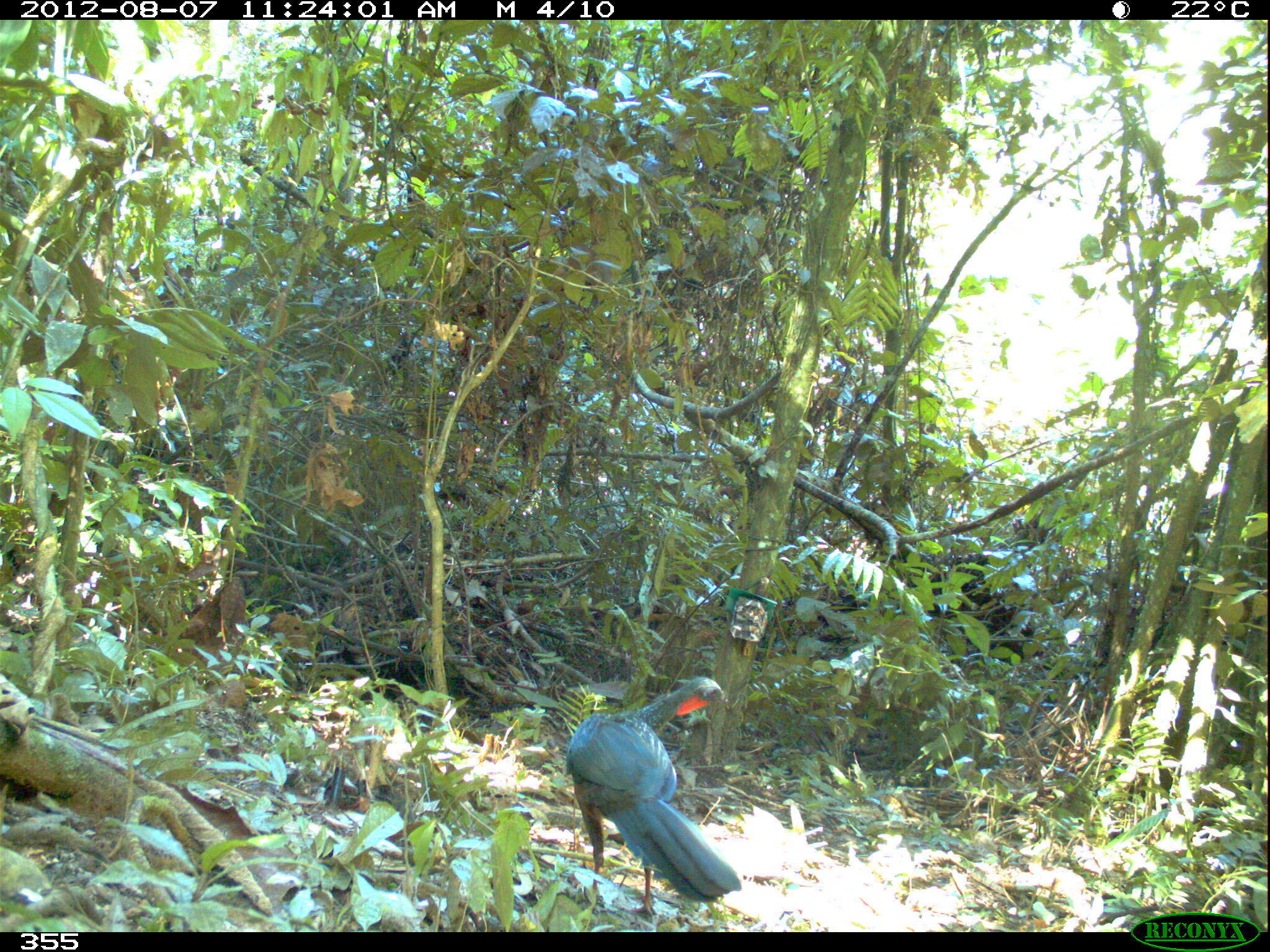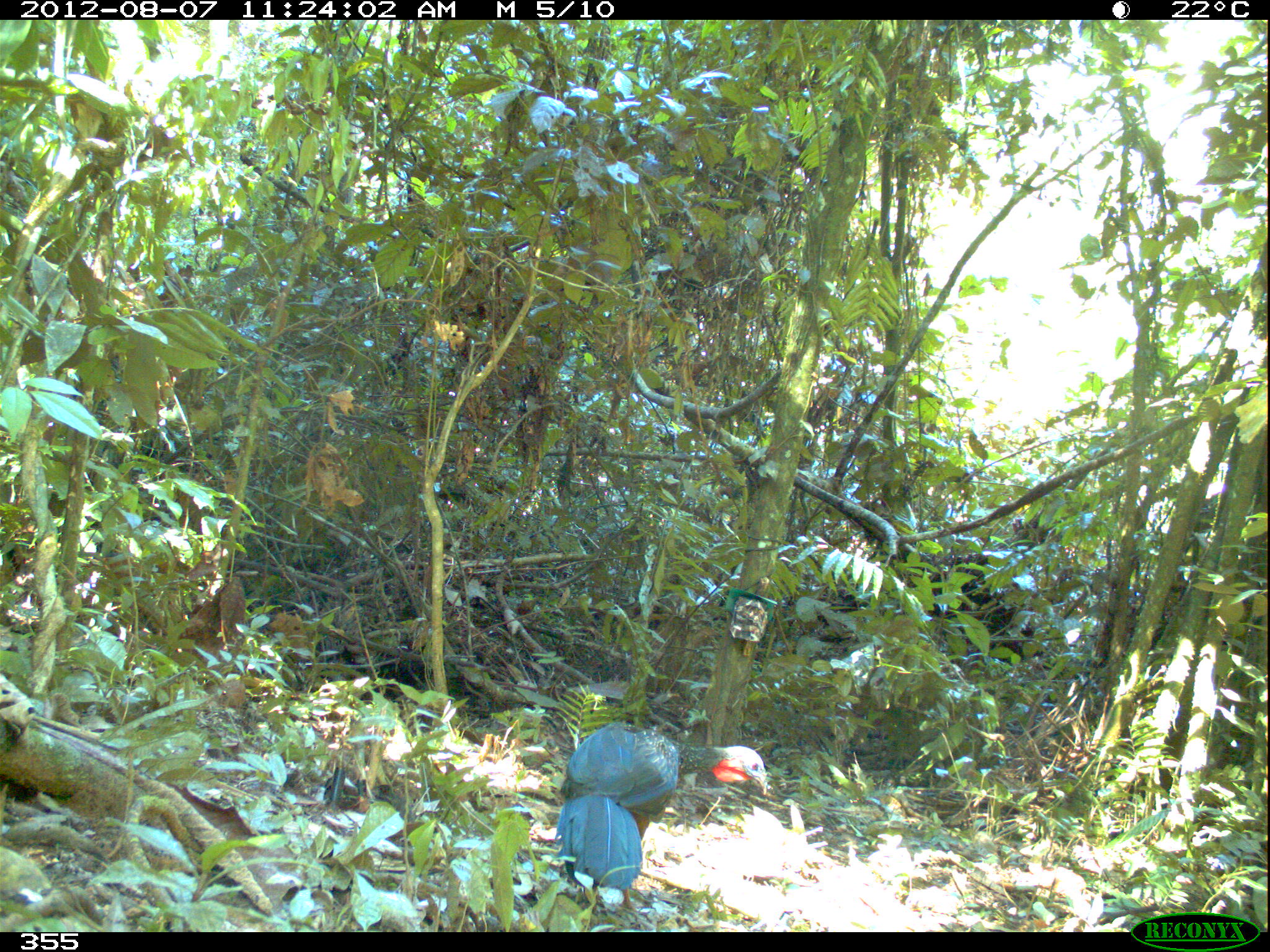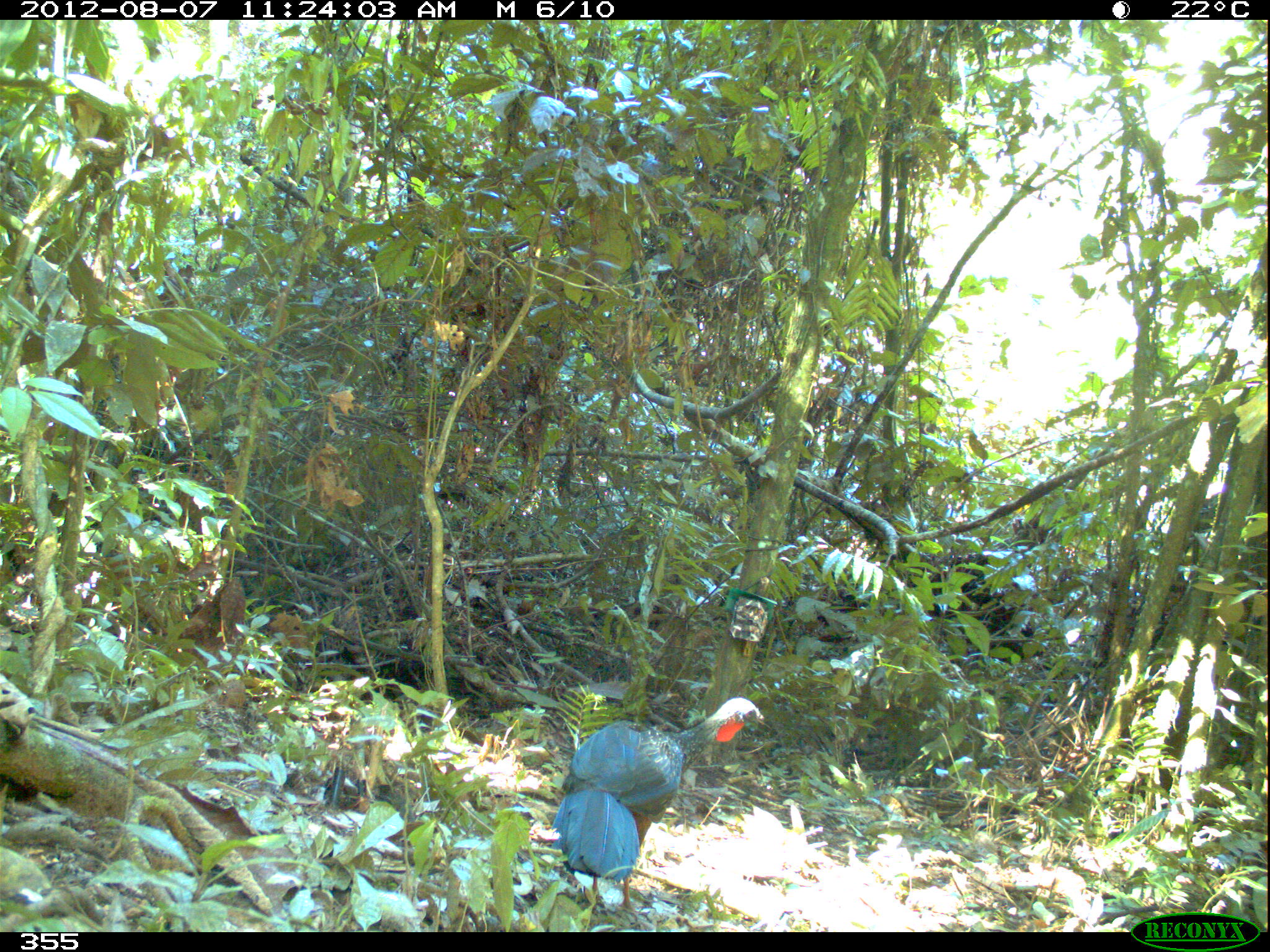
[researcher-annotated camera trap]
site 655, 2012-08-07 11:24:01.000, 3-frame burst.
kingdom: Animalia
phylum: Chordata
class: Aves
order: Galliformes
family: Cracidae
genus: Penelope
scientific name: Penelope jacquacu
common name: spix's guan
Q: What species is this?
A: Penelope jacquacu (spix's guan).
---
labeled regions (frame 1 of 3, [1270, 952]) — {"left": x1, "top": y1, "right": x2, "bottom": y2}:
penelope jacquacu: {"left": 566, "top": 676, "right": 741, "bottom": 920}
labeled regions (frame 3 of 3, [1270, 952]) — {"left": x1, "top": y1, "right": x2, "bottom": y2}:
penelope jacquacu: {"left": 551, "top": 697, "right": 765, "bottom": 911}